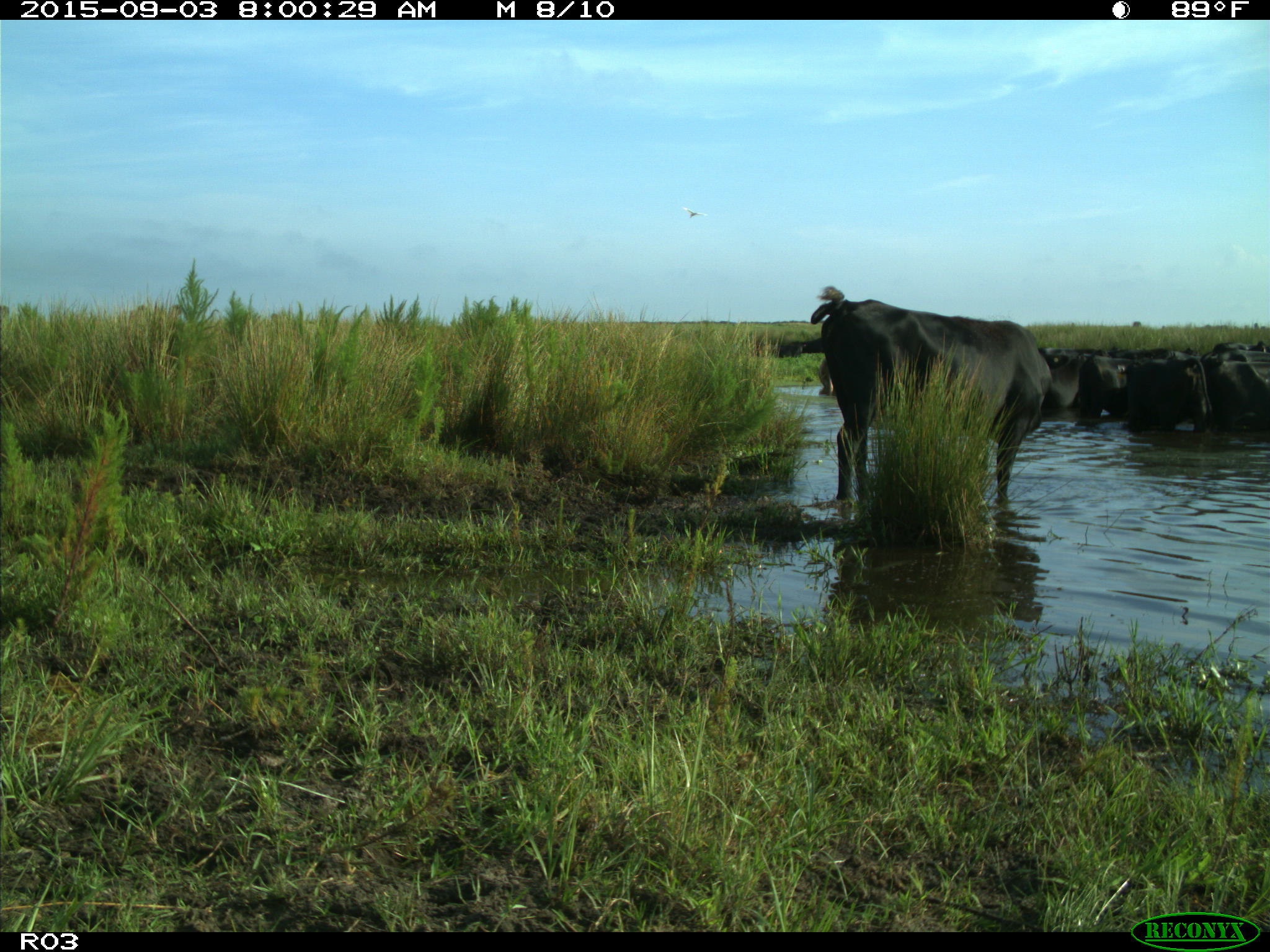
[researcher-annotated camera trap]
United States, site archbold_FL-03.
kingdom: Animalia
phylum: Chordata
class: Mammalia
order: Artiodactyla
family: Bovidae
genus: Bos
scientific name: Bos taurus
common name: domestic cow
Bos taurus (domestic cow).